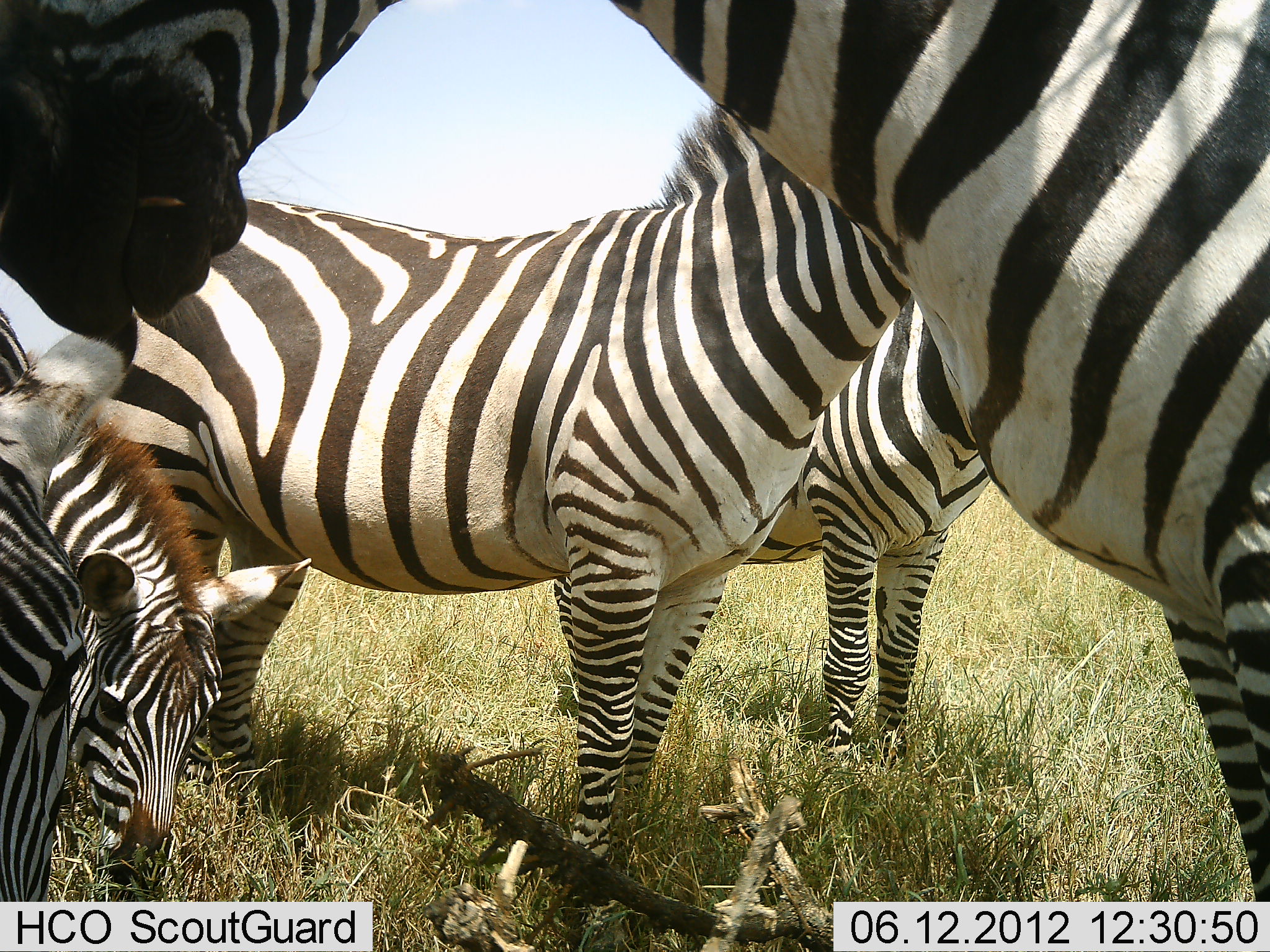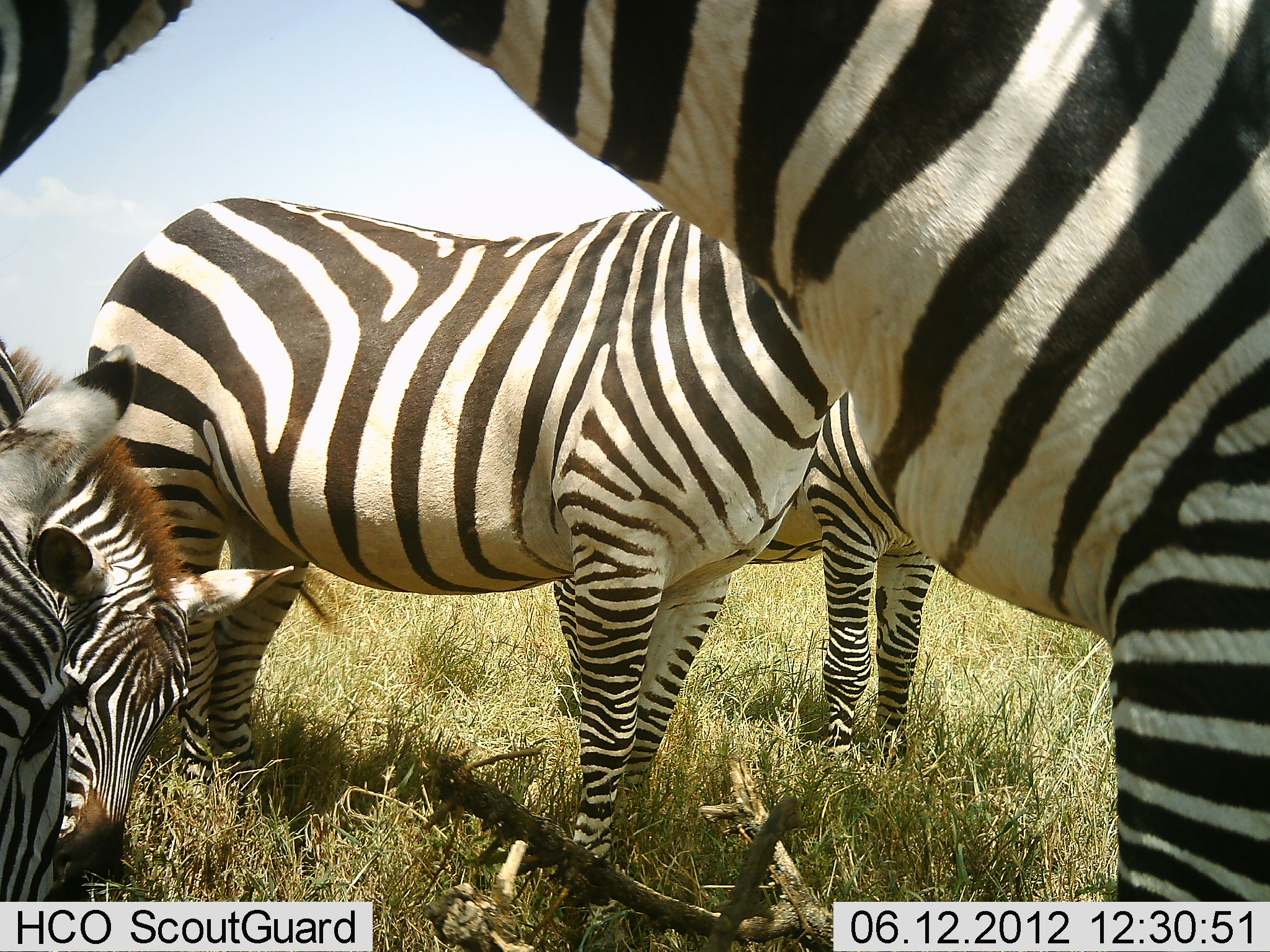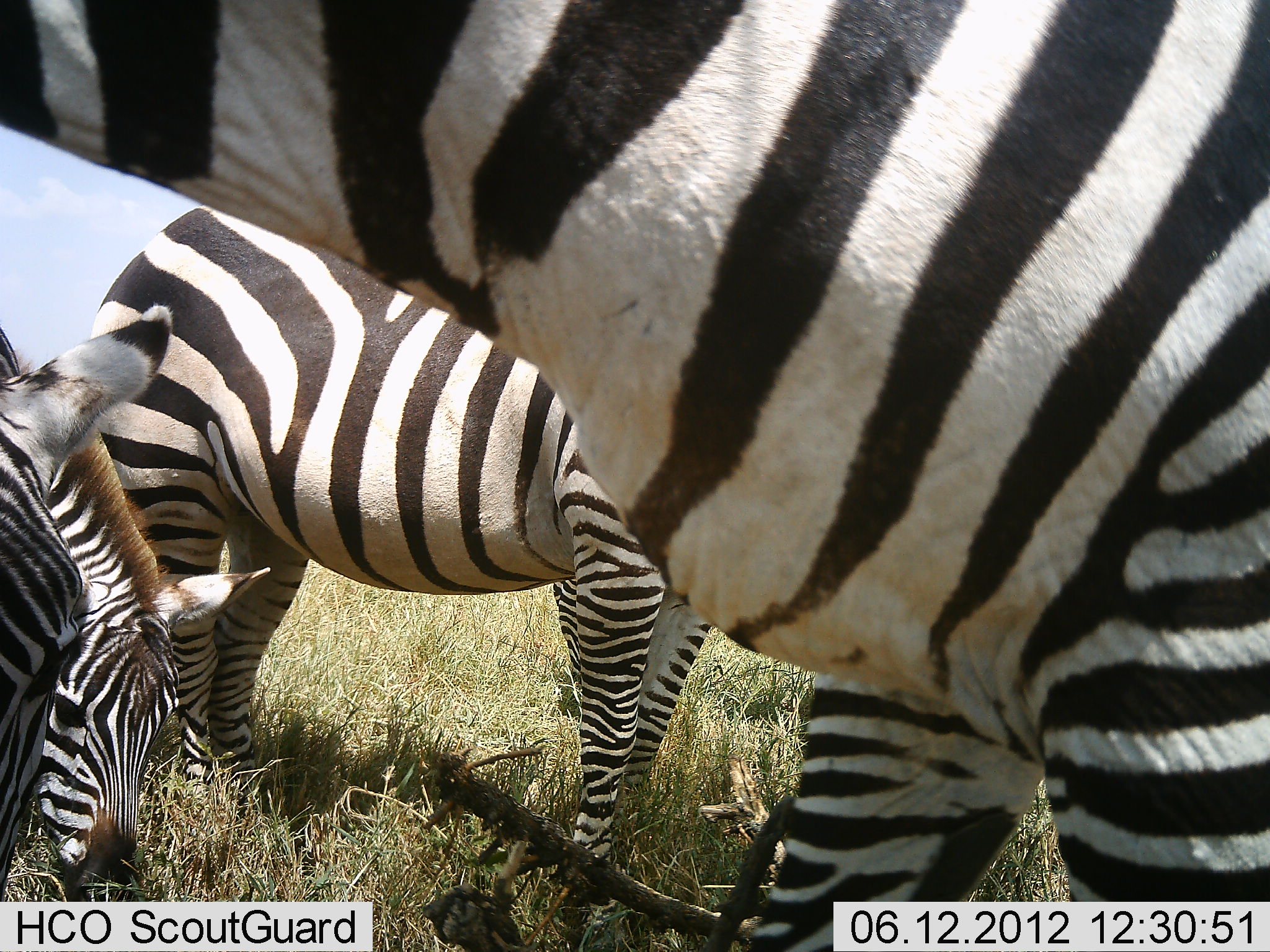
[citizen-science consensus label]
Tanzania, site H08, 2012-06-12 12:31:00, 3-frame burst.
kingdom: Animalia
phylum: Chordata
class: Mammalia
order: Perissodactyla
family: Equidae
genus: Equus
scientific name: Equus quagga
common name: plains zebra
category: zebra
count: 5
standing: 80%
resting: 10%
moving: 20%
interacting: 0%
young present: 0%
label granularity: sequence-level